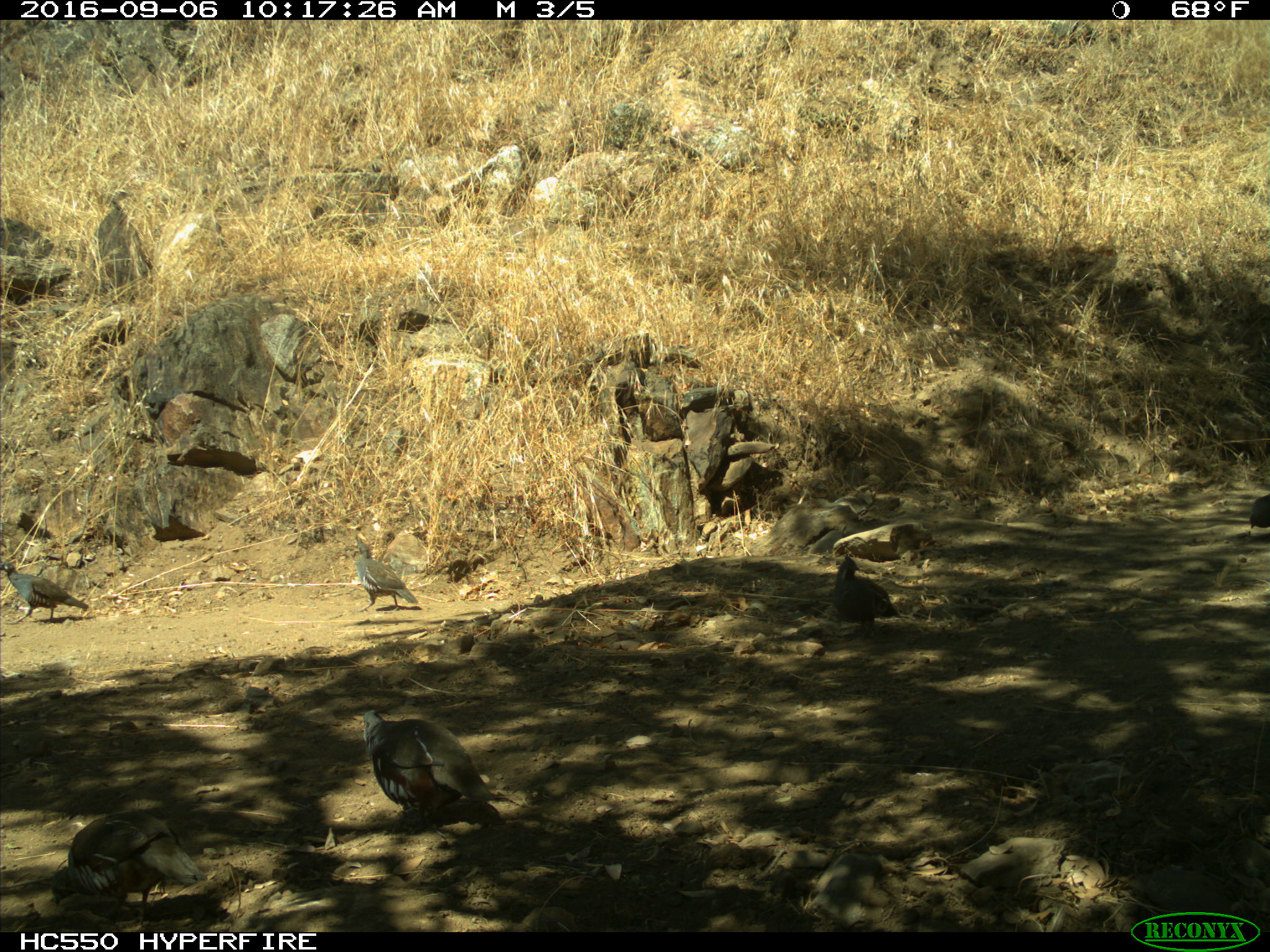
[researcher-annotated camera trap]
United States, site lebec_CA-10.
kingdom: Animalia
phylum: Chordata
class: Aves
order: Galliformes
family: Odontophoridae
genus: Callipepla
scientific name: Callipepla californica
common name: california quail